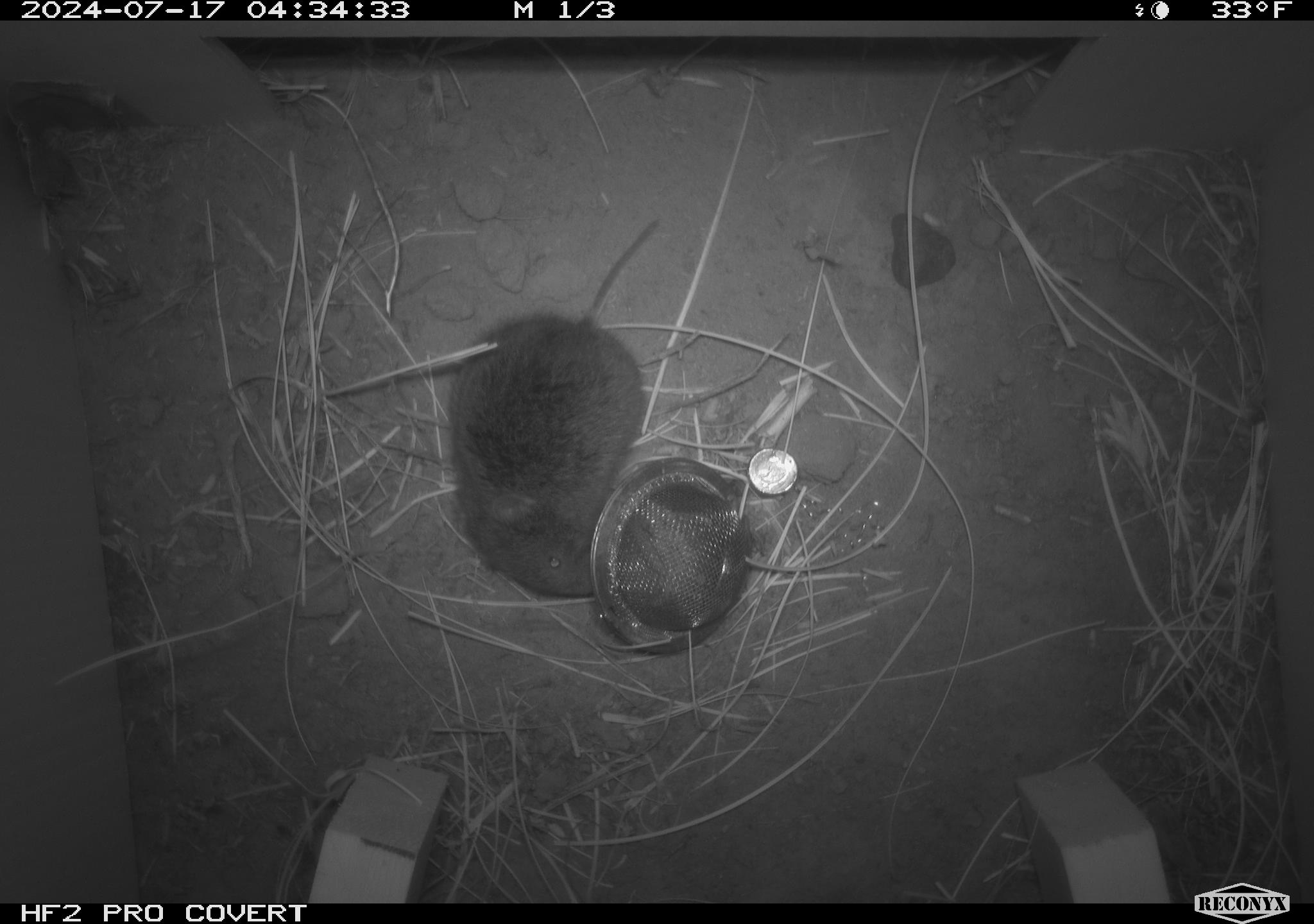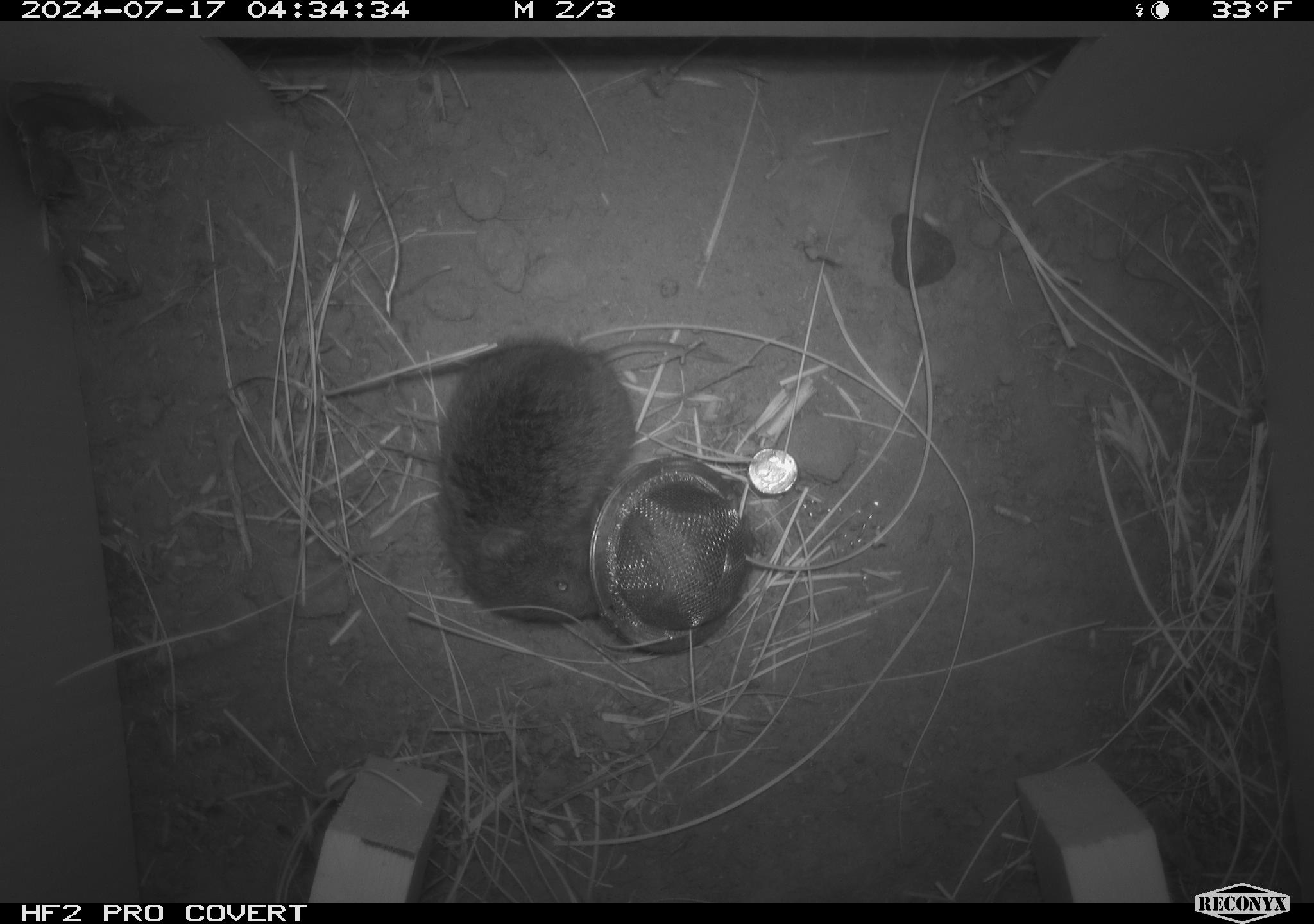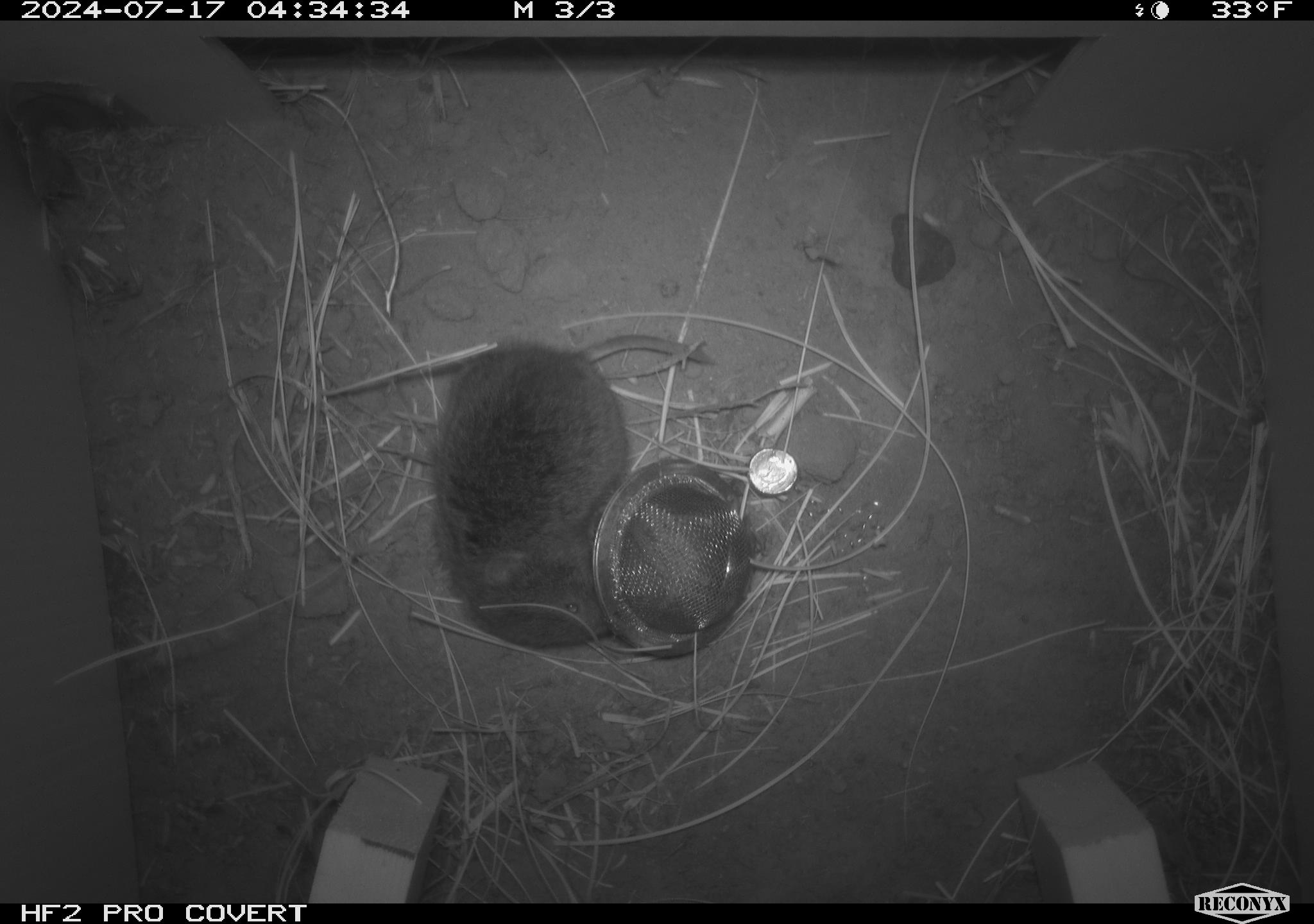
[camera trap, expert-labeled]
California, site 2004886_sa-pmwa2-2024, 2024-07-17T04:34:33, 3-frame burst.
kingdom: Animalia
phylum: Chordata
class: Mammalia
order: Rodentia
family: Cricetidae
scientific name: Arvicolinae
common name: voles, lemmings, and muskrats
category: arvicolinae subfamily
Arvicolinae subfamily (voles, lemmings, and muskrats) (Arvicolinae).